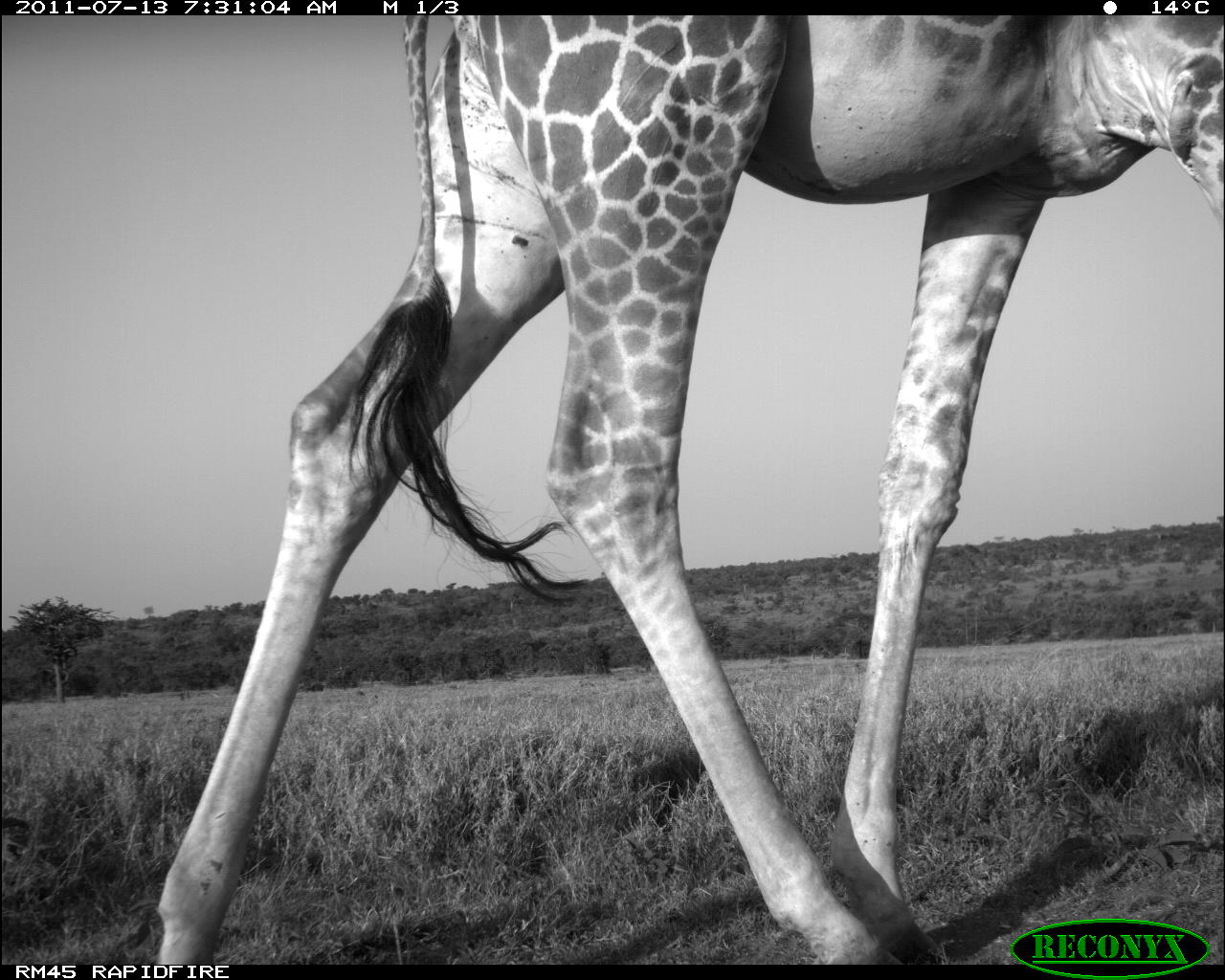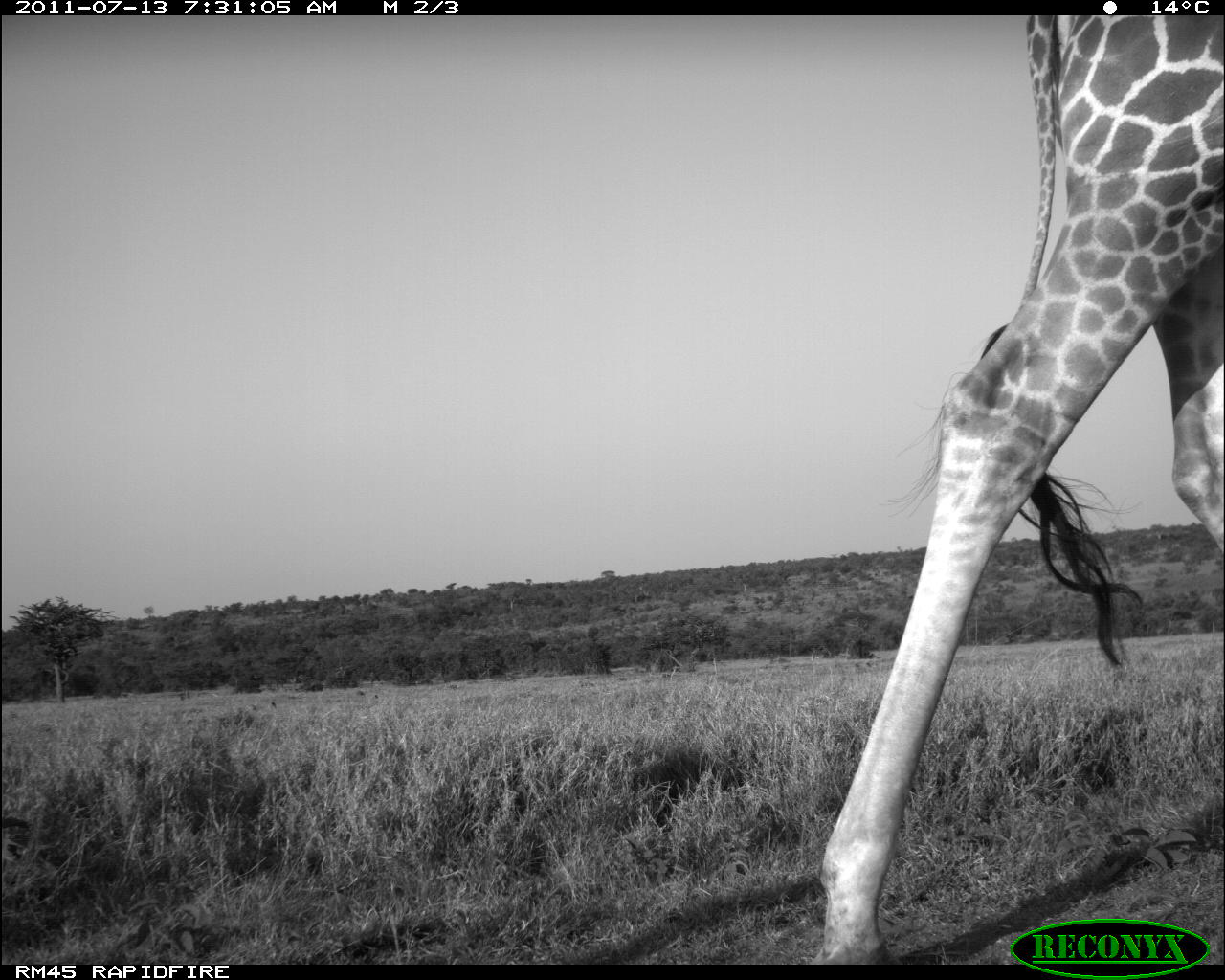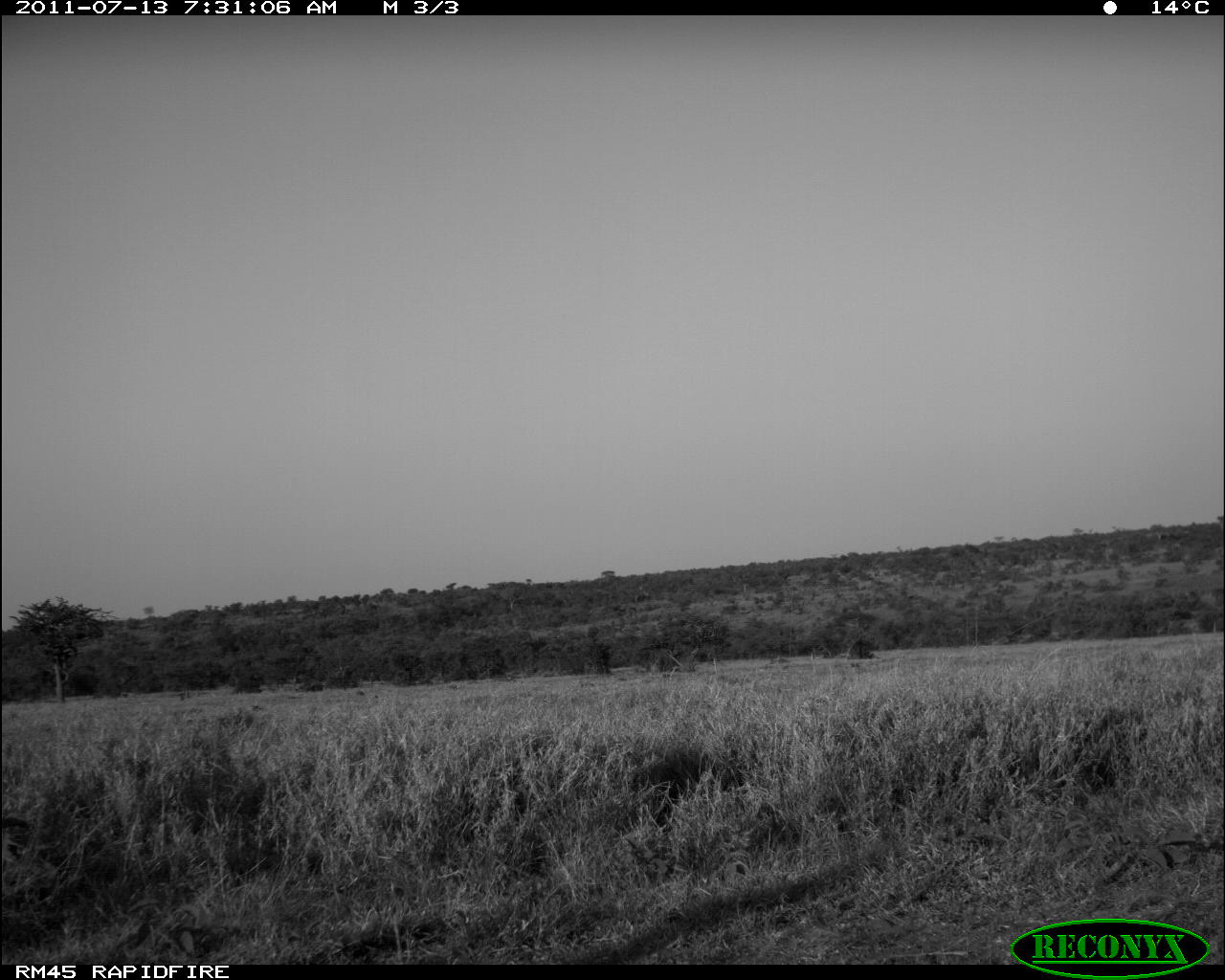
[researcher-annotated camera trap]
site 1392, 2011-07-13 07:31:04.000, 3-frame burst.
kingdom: Animalia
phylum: Chordata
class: Mammalia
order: Artiodactyla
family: Giraffidae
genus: Giraffa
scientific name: Giraffa camelopardalis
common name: giraffe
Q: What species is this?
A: Giraffa camelopardalis (giraffe).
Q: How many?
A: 1.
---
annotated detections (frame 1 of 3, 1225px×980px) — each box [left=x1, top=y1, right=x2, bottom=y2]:
giraffa camelopardalis: [left=155, top=15, right=1222, bottom=961]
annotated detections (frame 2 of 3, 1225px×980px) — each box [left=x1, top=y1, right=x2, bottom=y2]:
giraffa camelopardalis: [left=815, top=16, right=1222, bottom=963]